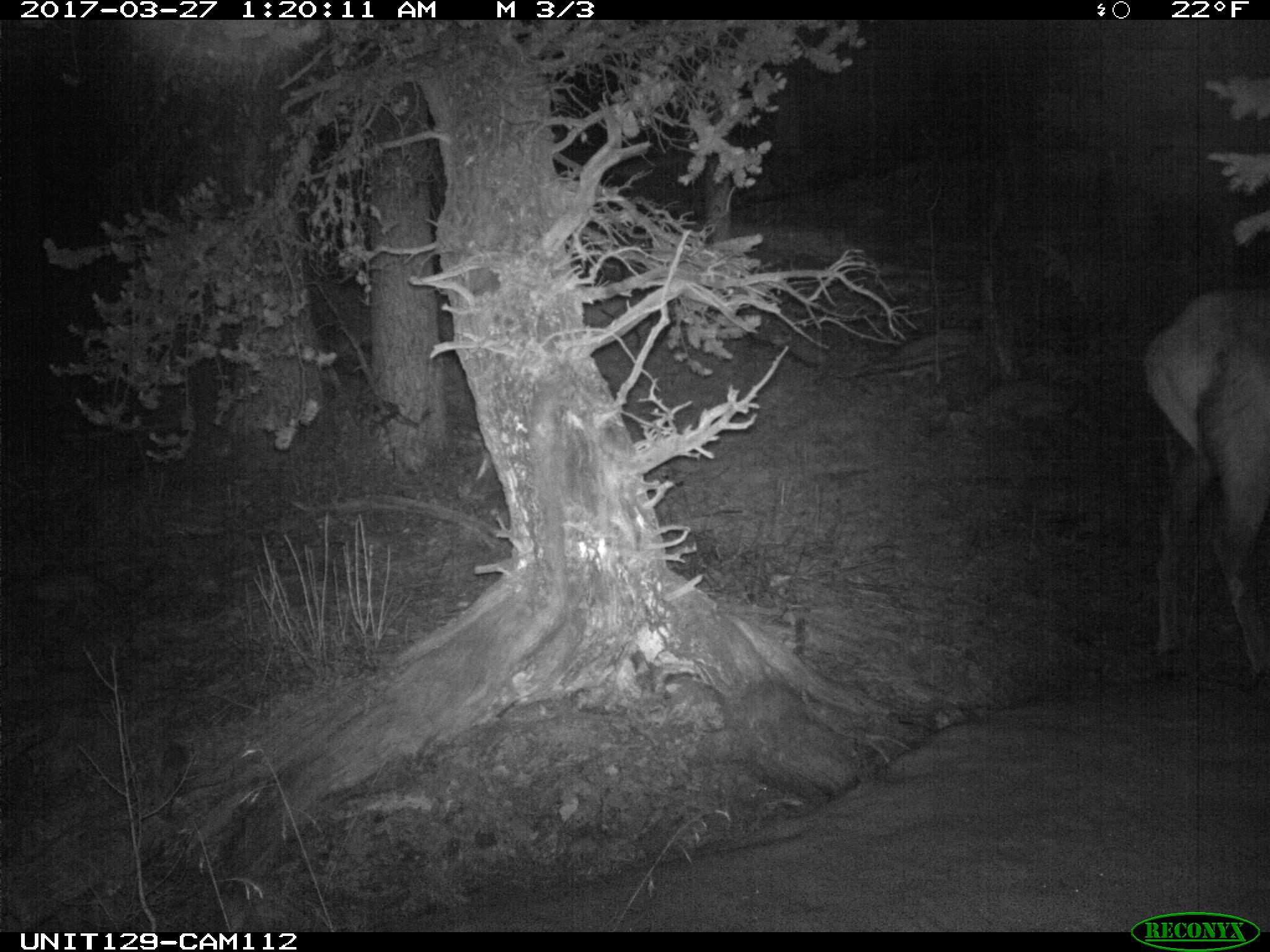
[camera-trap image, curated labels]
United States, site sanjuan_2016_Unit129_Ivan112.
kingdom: Animalia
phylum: Chordata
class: Mammalia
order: Artiodactyla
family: Cervidae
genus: Cervus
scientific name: Cervus elaphus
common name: red deer